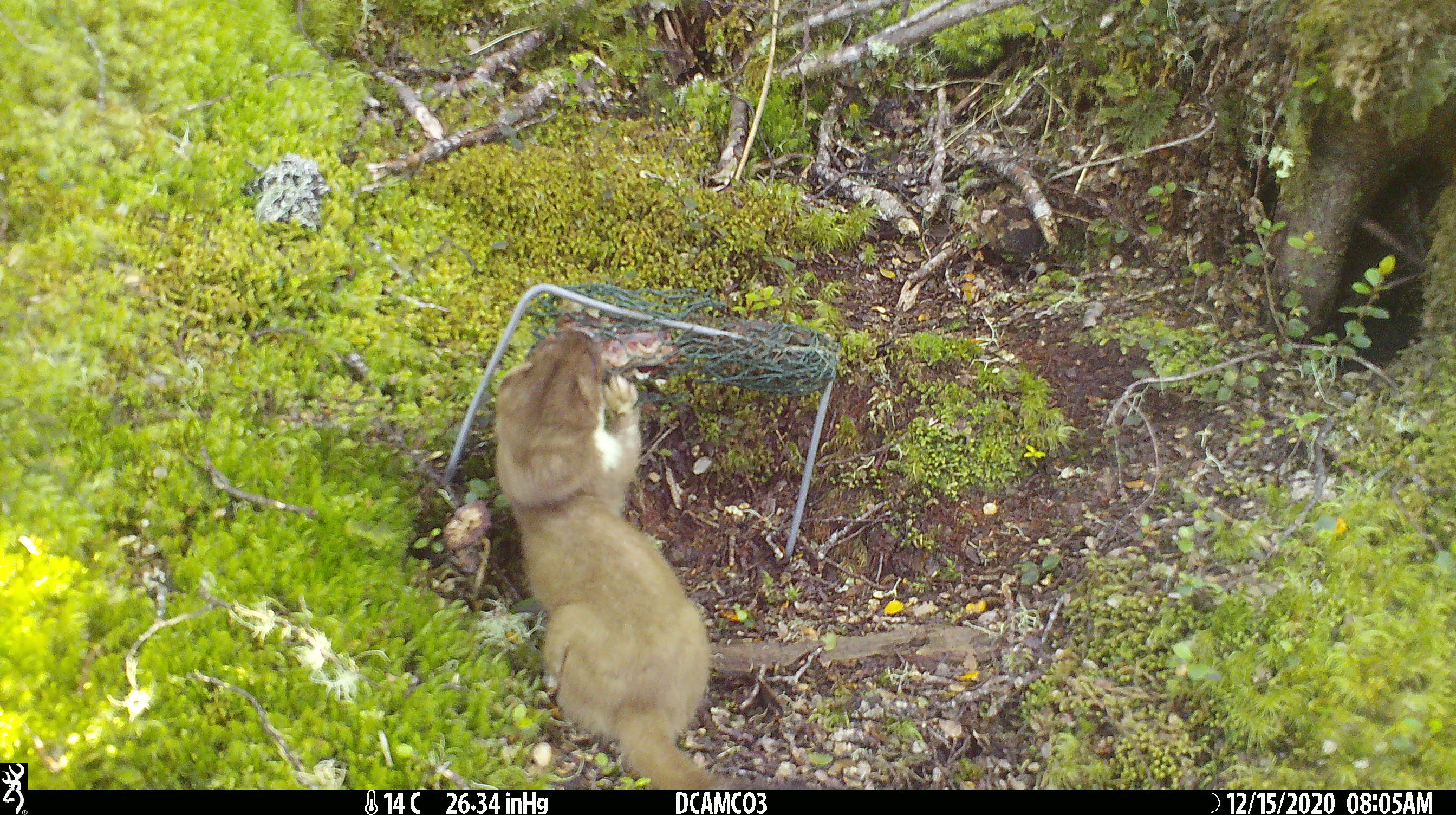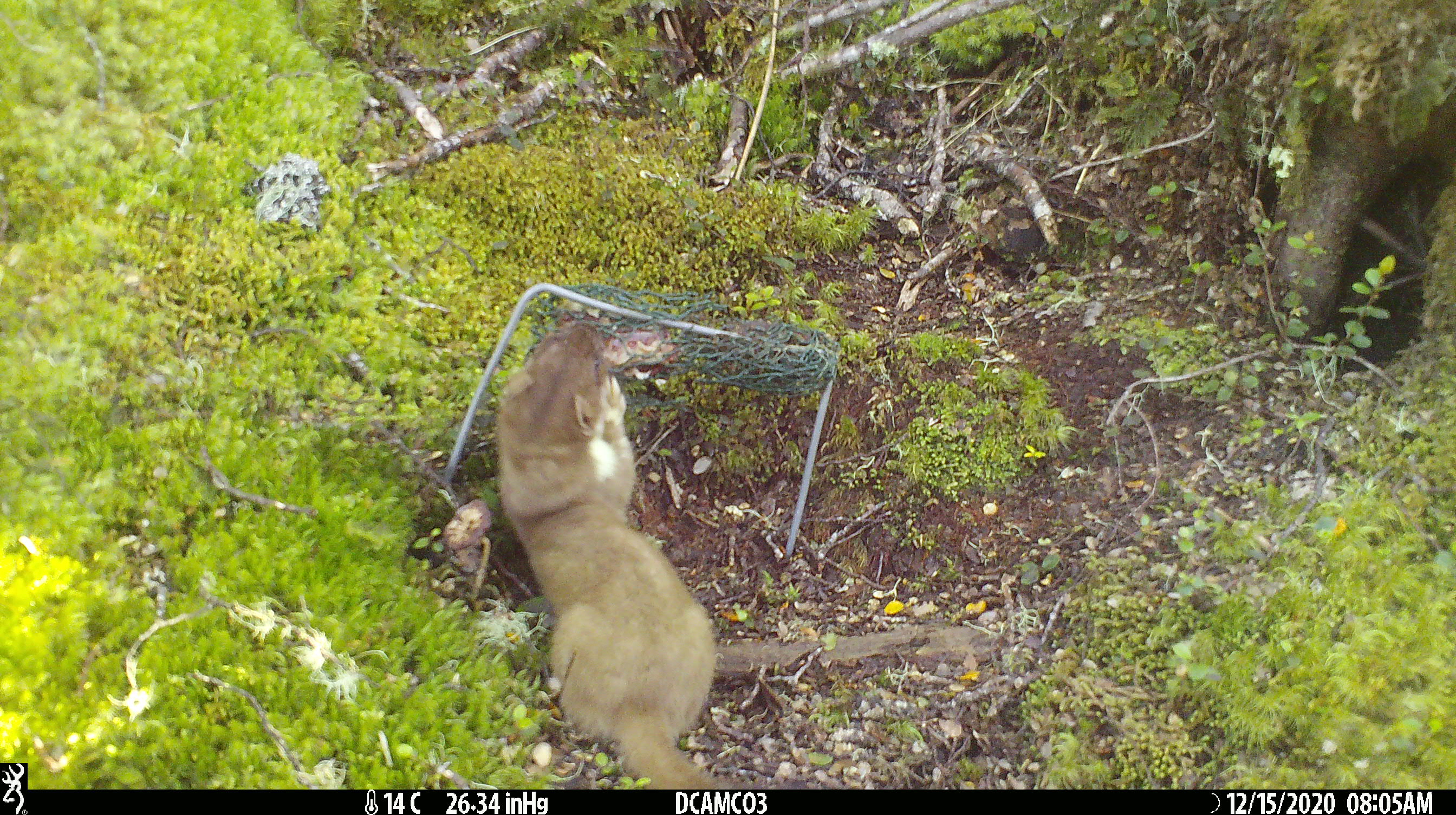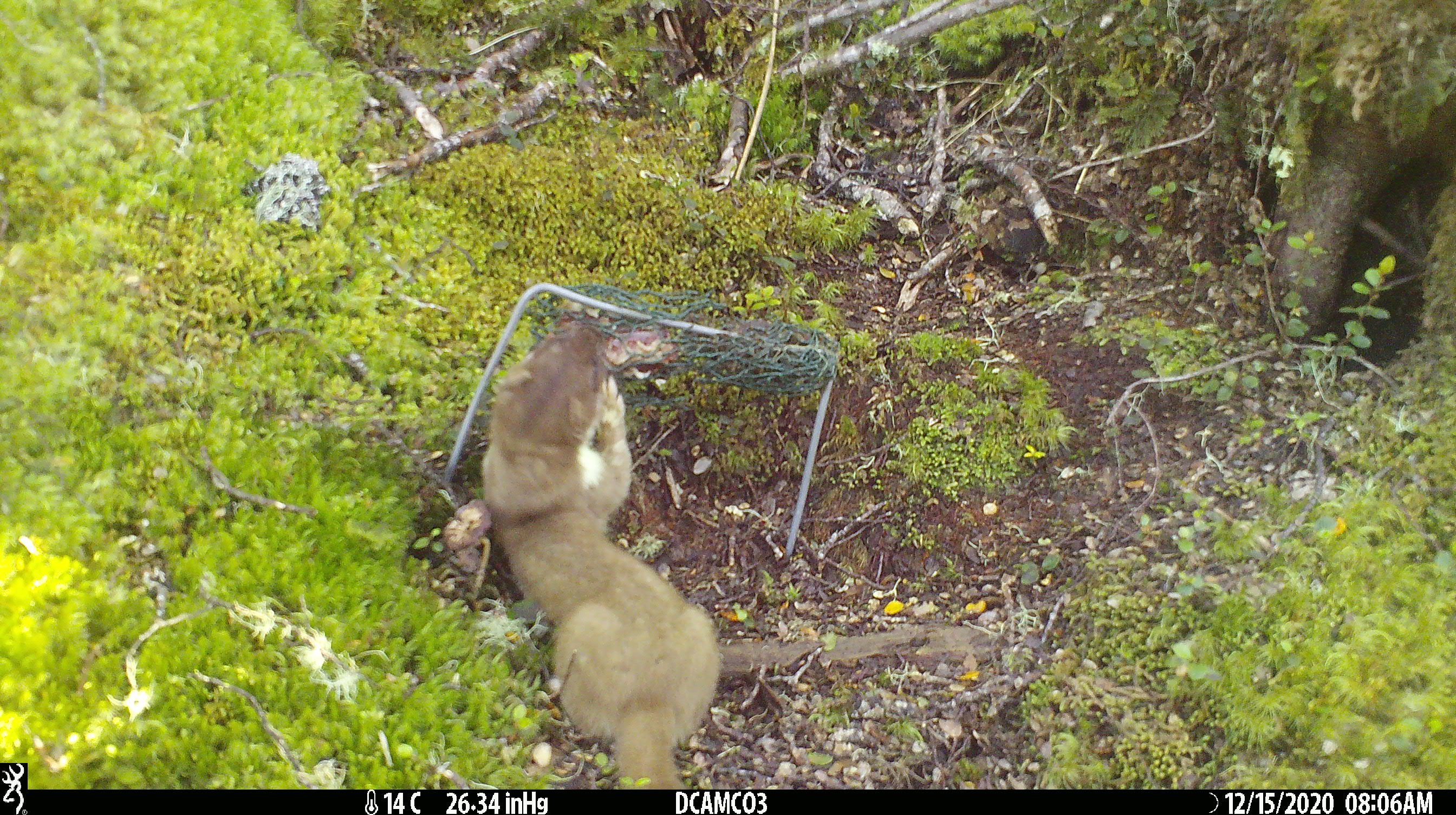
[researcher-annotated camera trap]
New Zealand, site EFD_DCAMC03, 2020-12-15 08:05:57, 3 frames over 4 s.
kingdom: Animalia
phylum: Chordata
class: Mammalia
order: Carnivora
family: Mustelidae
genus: Mustela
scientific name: Mustela erminea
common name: stoat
Stoat (Mustela erminea).